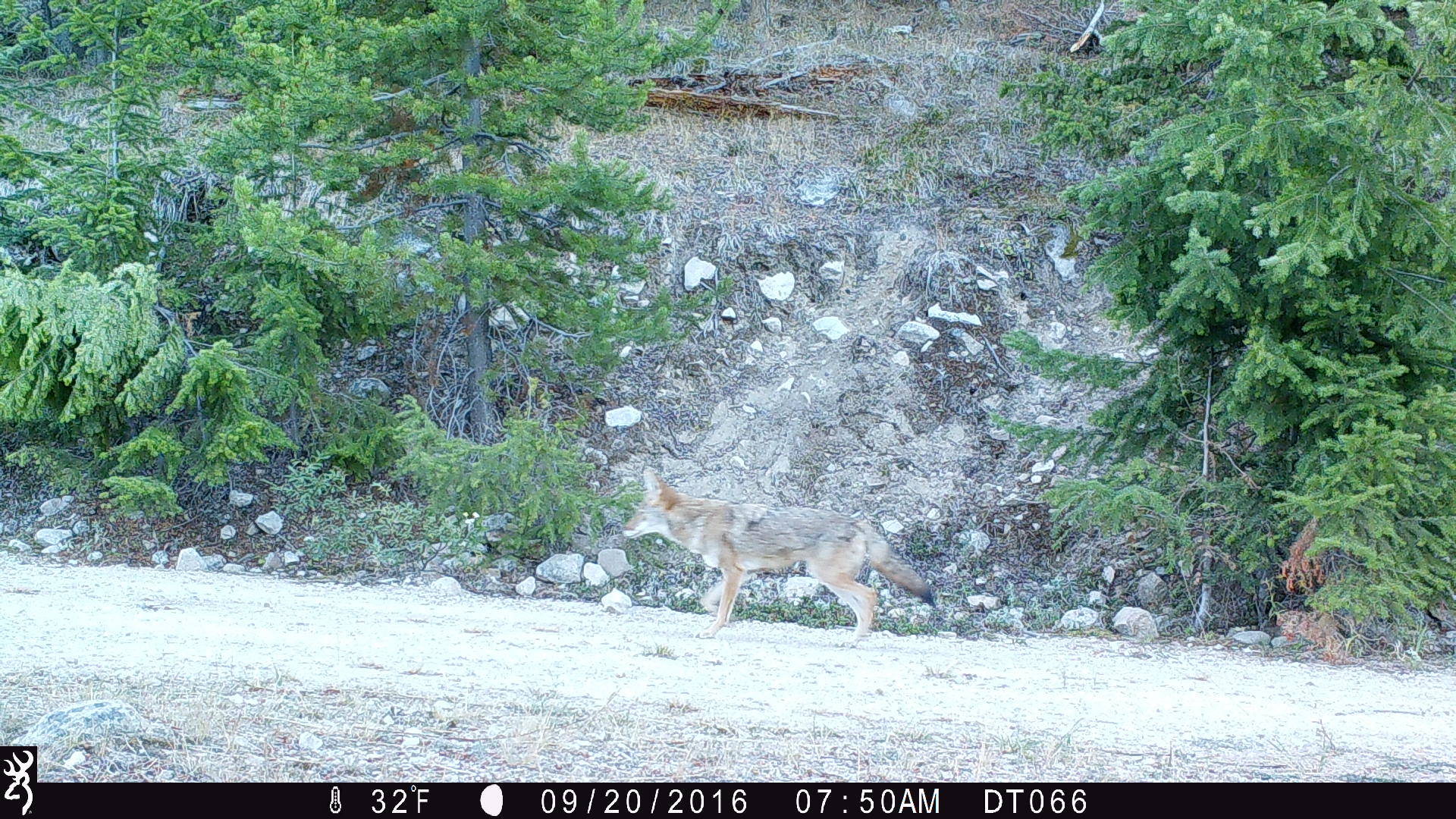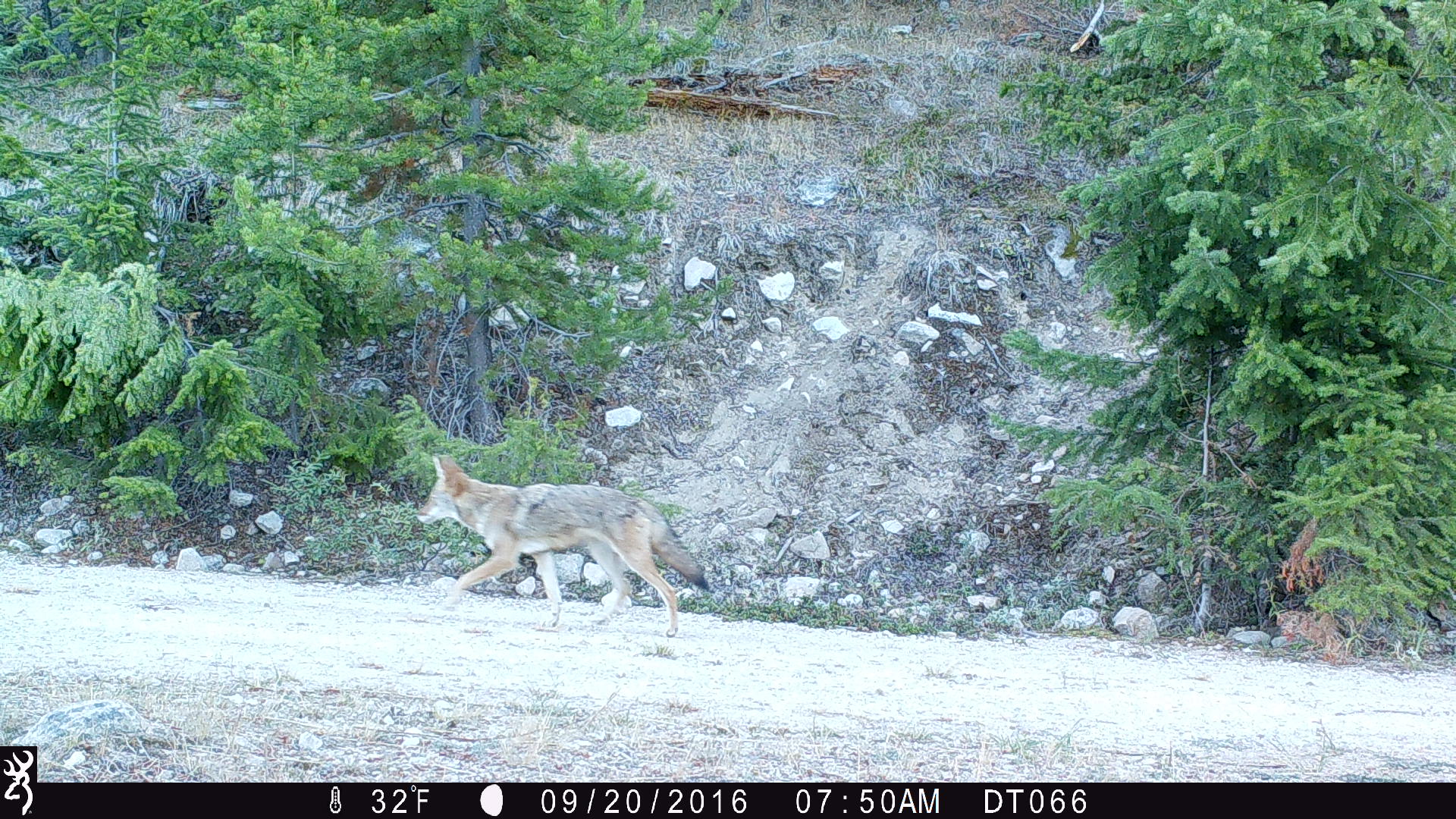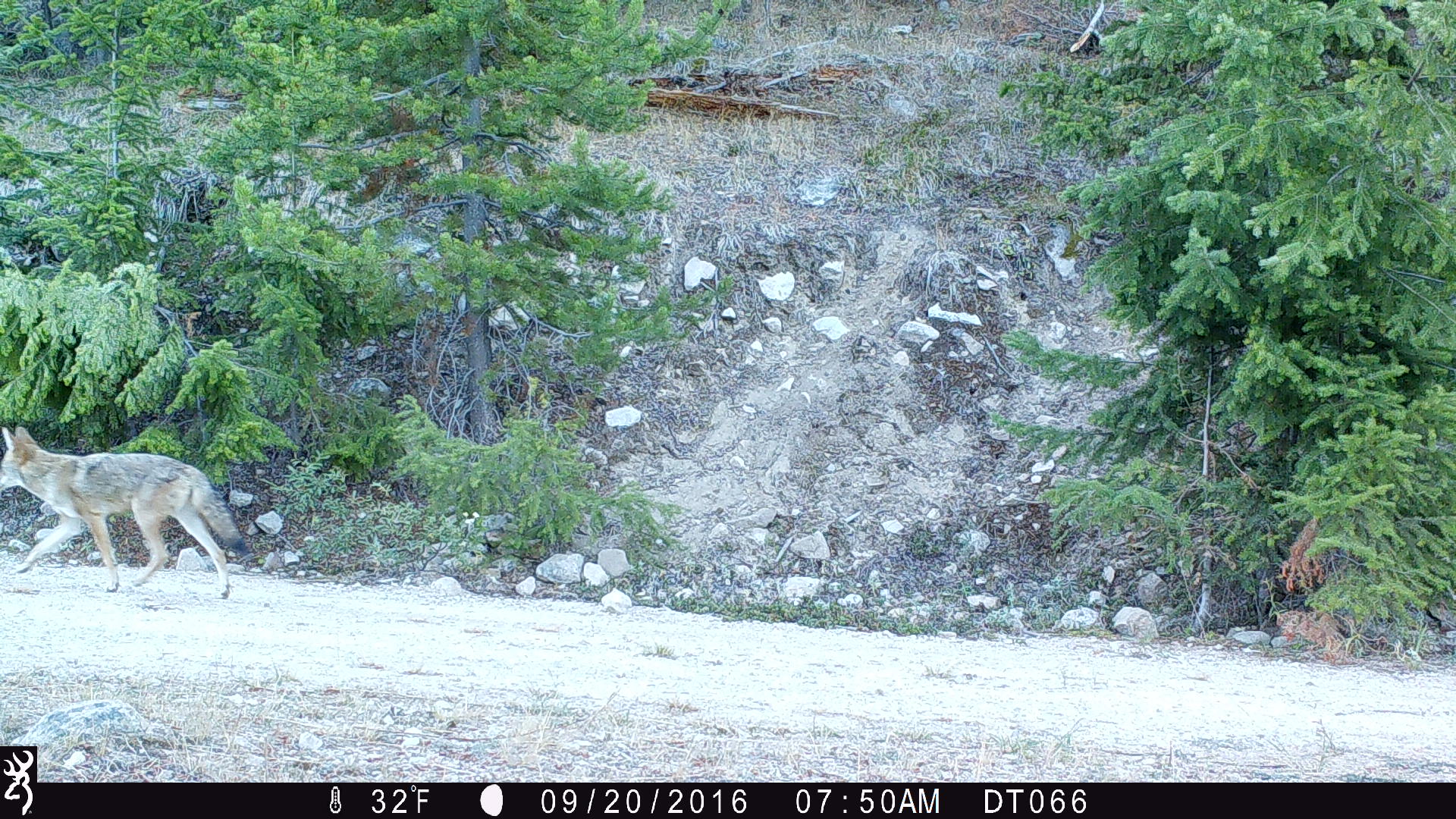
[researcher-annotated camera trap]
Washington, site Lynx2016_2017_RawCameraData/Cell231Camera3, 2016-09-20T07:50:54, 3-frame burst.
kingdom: Animalia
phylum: Chordata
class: Mammalia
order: Carnivora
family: Canidae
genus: Canis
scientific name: Canis latrans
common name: coyote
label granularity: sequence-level